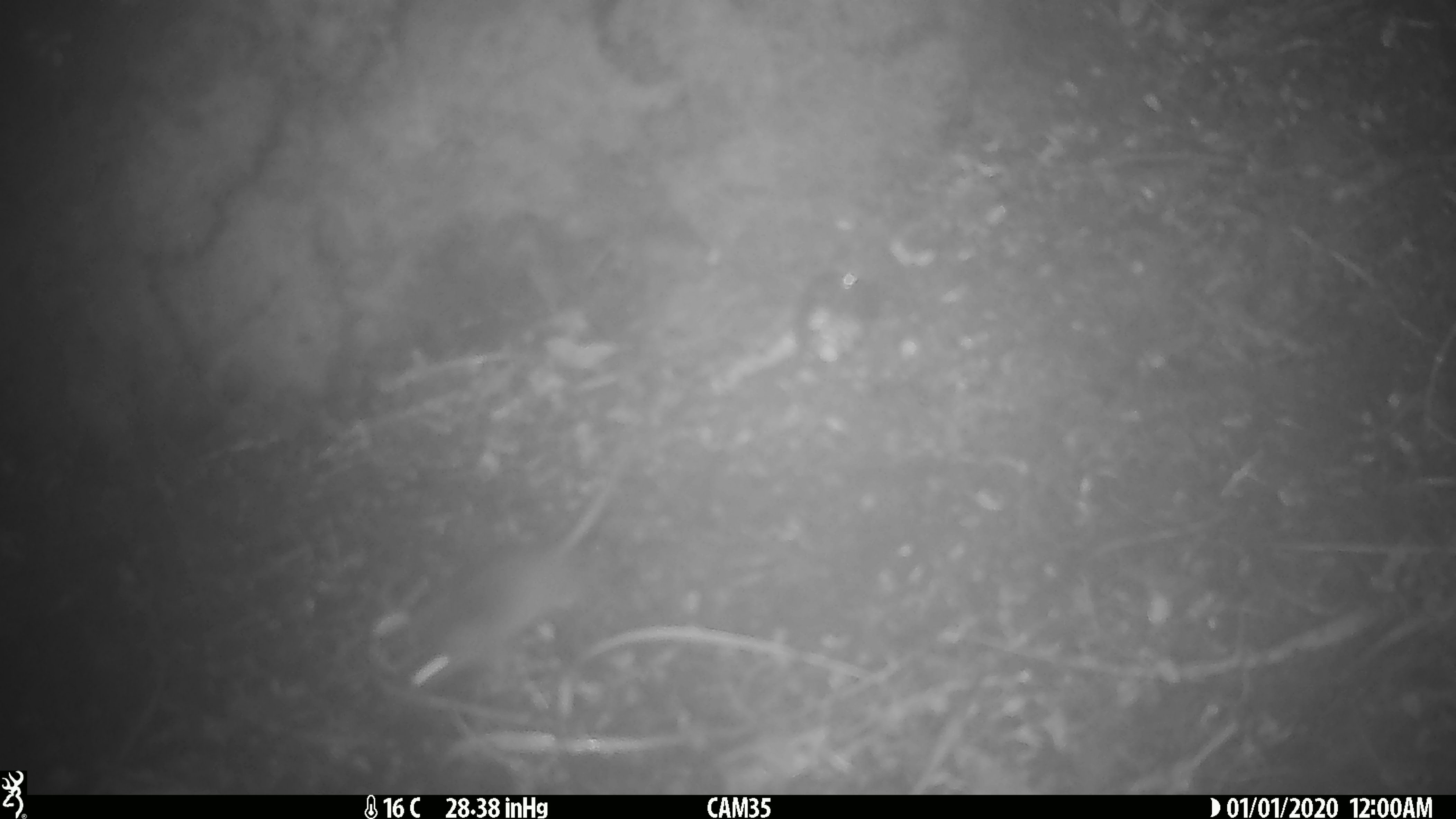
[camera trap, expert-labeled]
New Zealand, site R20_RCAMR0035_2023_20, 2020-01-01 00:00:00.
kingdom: Animalia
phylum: Chordata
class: Mammalia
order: Rodentia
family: Muridae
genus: Mus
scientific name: Mus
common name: mouse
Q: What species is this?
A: Mouse (Mus).